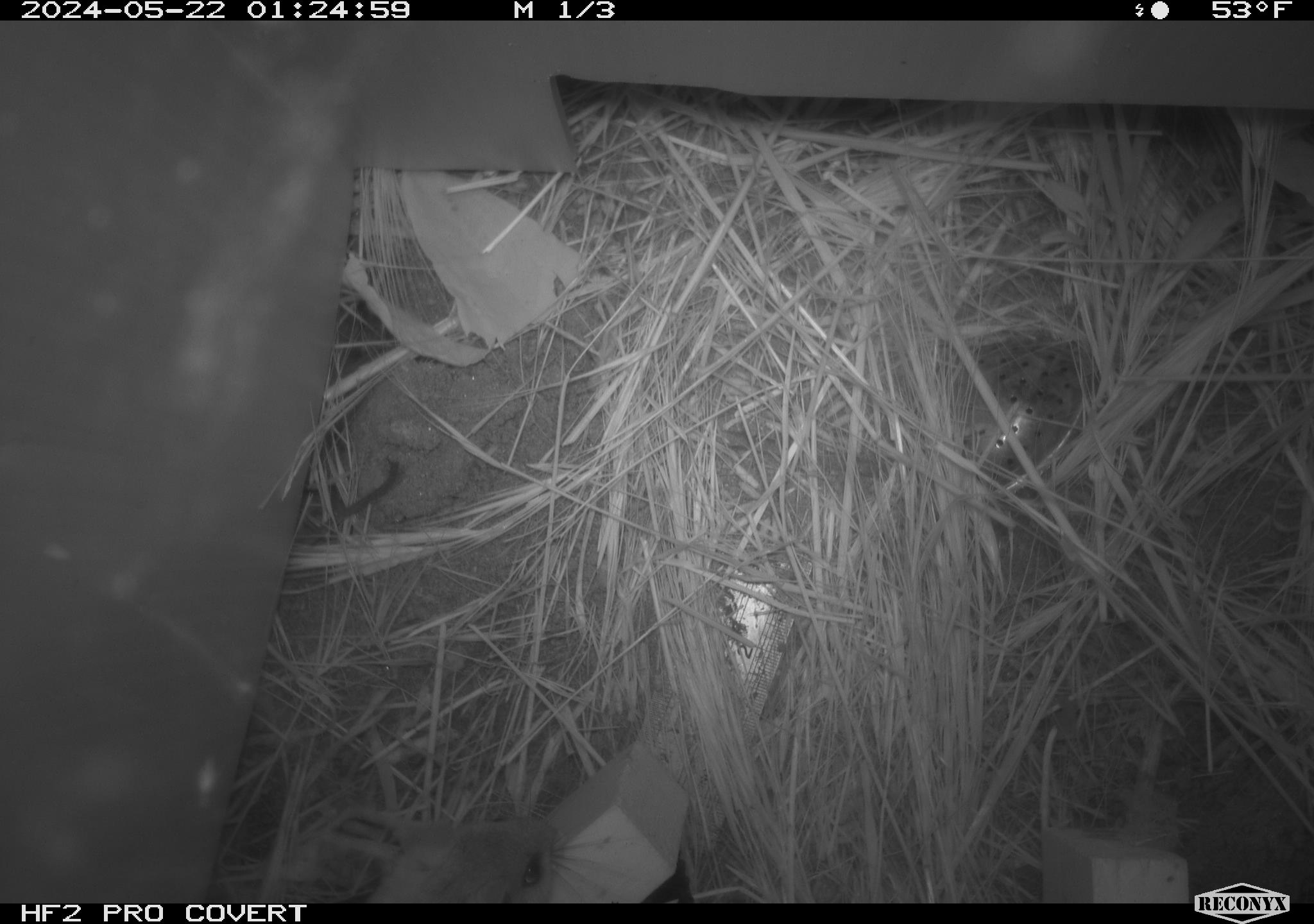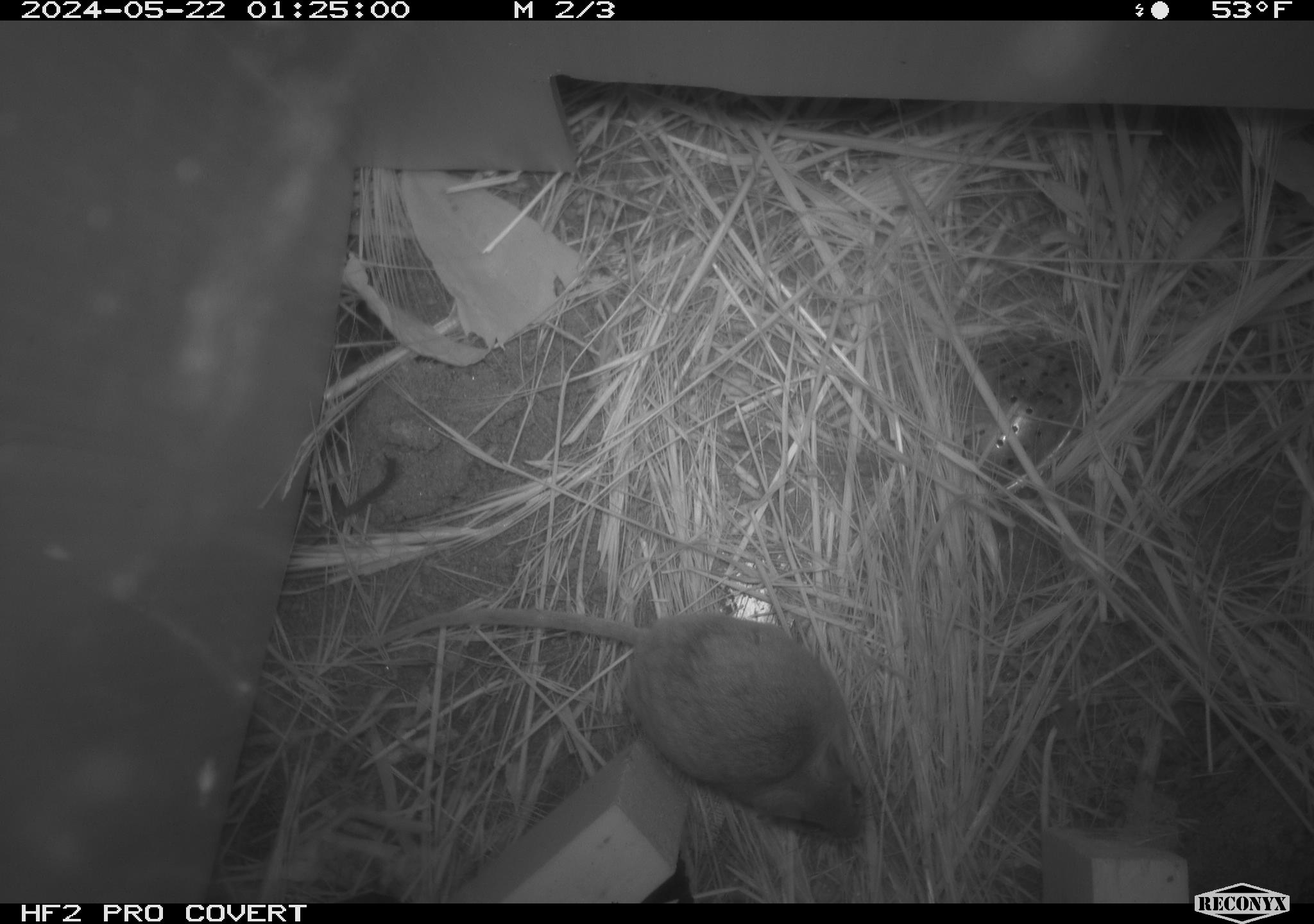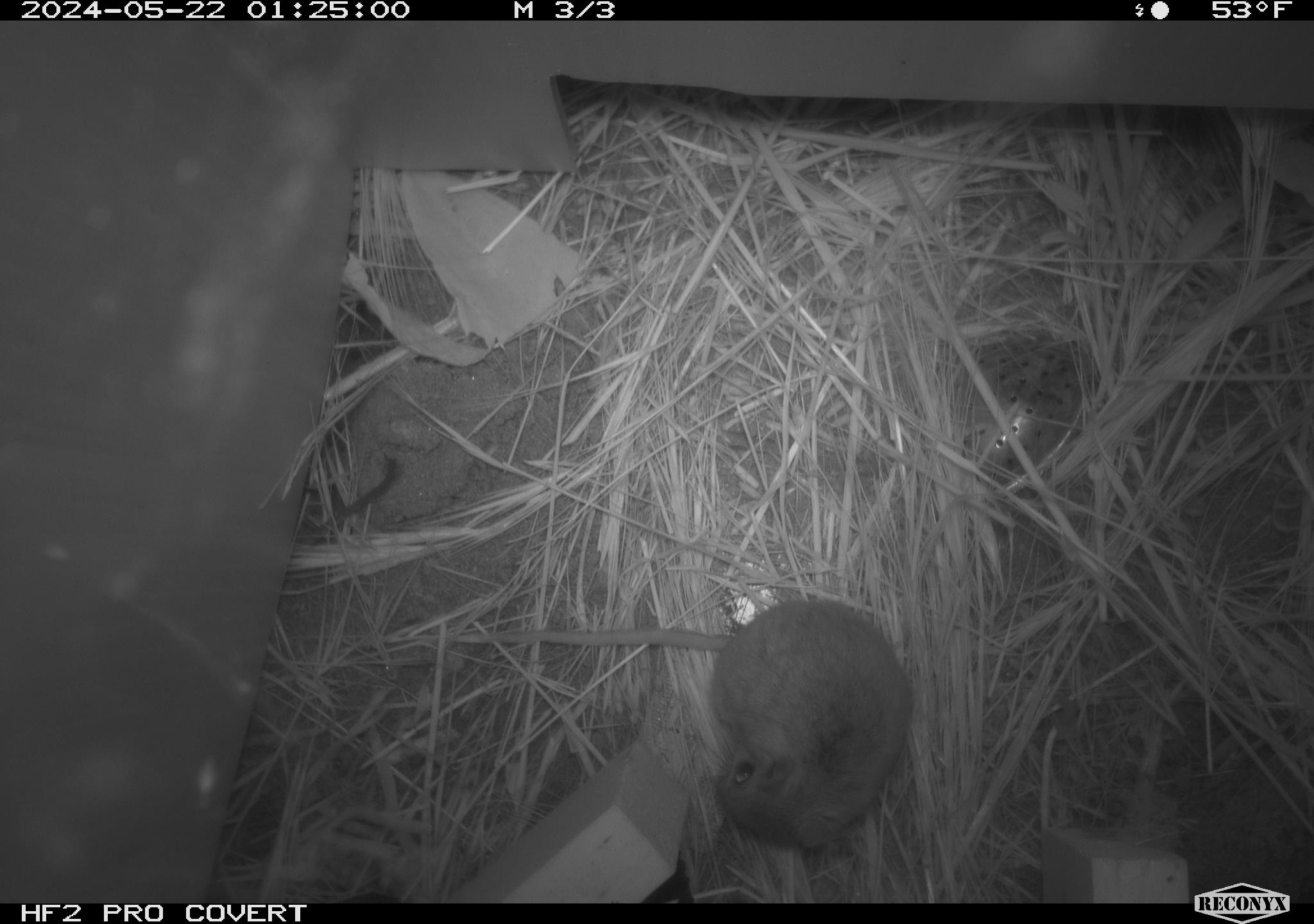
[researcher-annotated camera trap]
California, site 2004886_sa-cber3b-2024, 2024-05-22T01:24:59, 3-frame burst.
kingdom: Animalia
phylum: Chordata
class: Mammalia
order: Rodentia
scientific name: Rodentia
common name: mouse species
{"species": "mouse species (Rodentia)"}